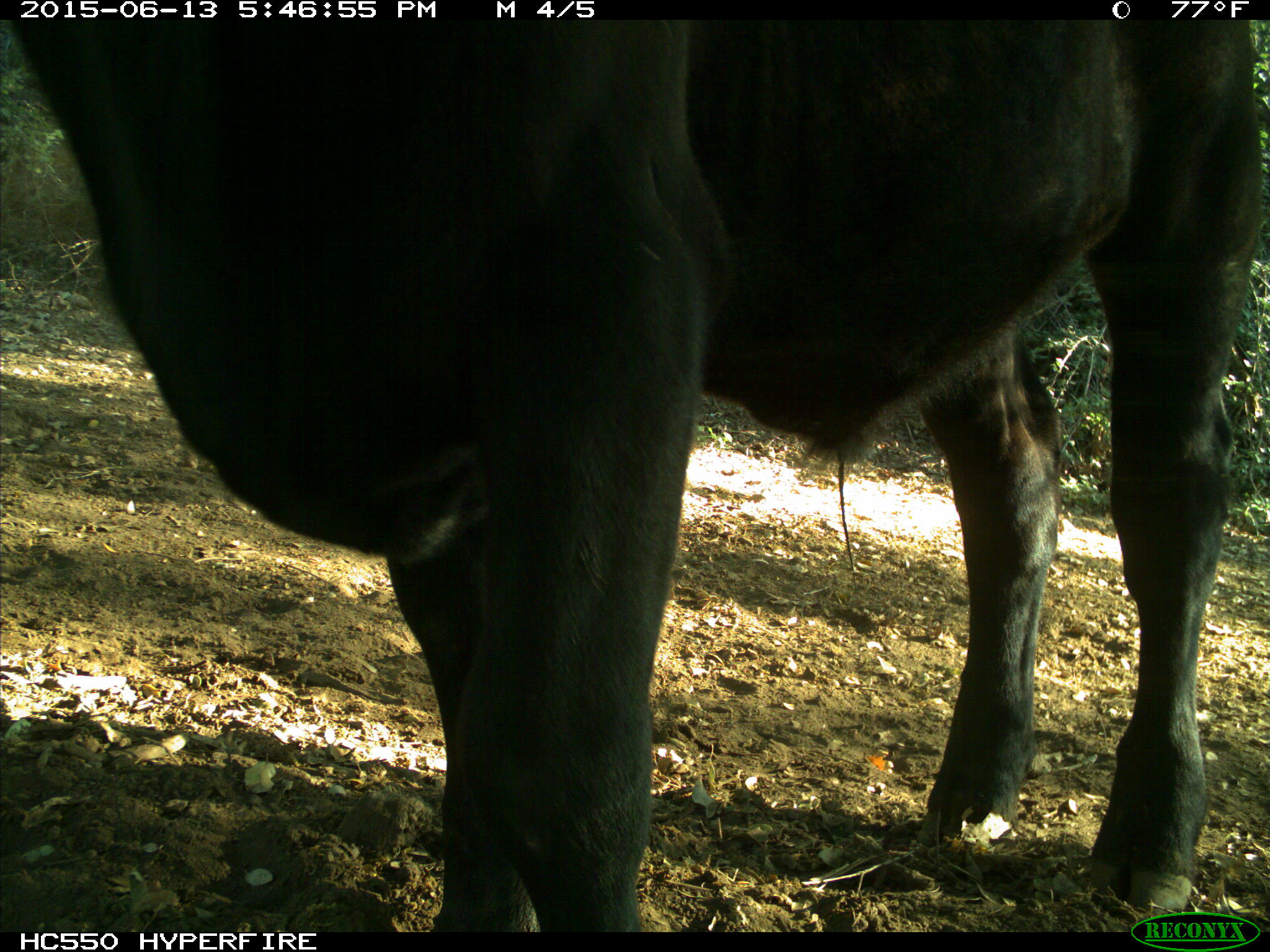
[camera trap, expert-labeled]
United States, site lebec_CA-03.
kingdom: Animalia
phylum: Chordata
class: Mammalia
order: Artiodactyla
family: Bovidae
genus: Bos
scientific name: Bos taurus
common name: domestic cow